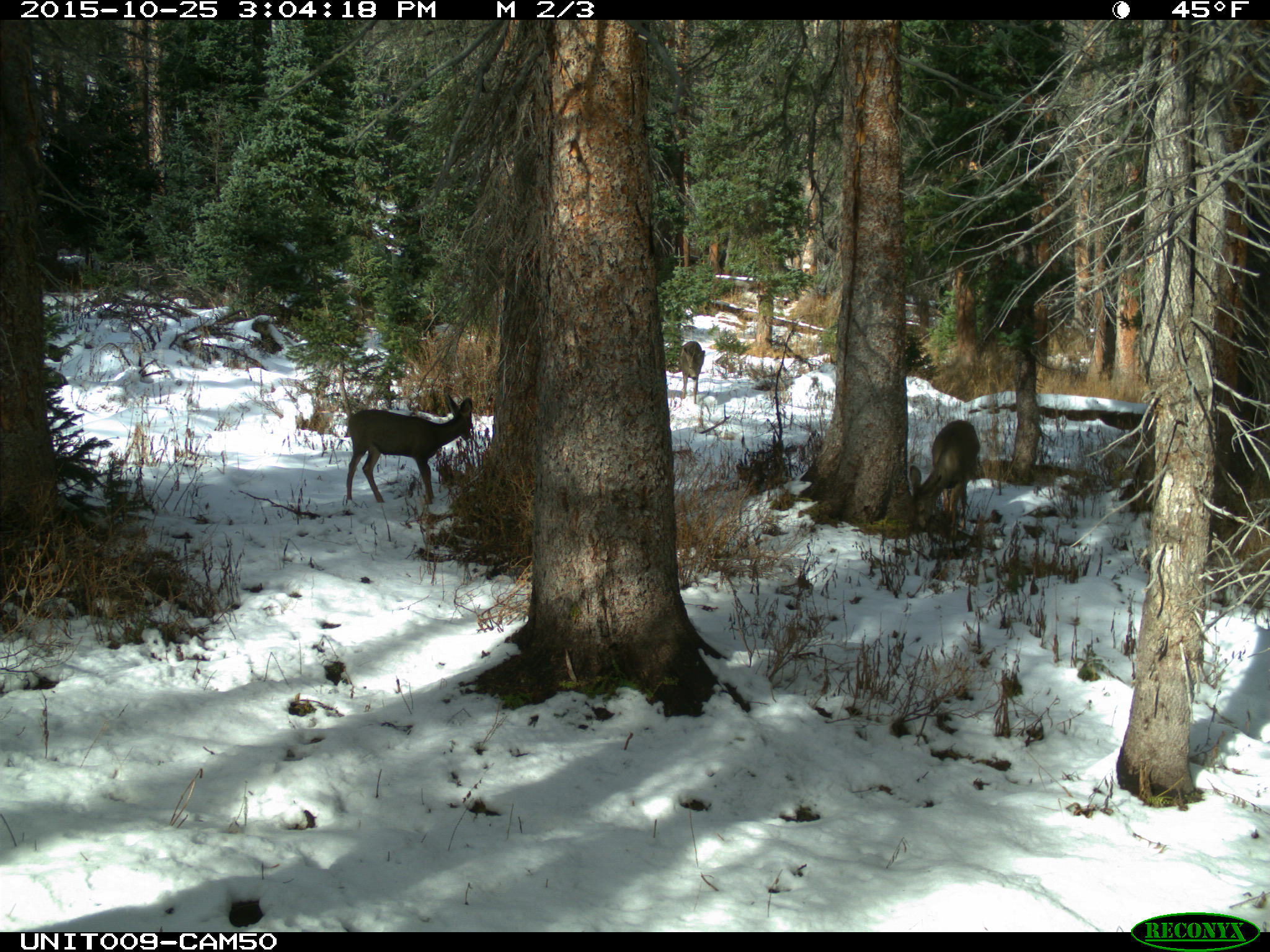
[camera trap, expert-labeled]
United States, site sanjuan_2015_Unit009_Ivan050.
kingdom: Animalia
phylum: Chordata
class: Mammalia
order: Artiodactyla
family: Cervidae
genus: Odocoileus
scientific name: Odocoileus hemionus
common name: mule deer